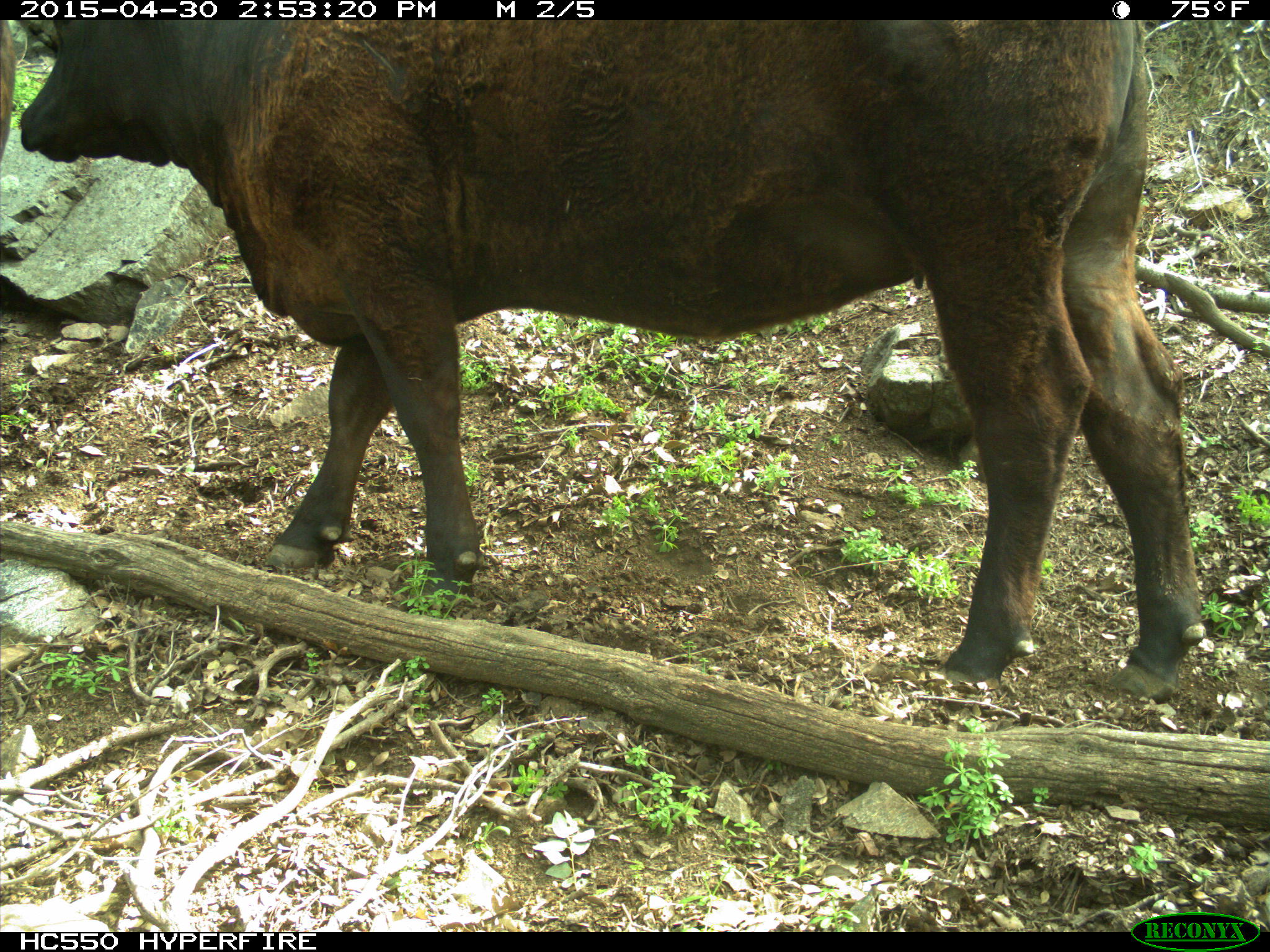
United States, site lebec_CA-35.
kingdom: Animalia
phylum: Chordata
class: Mammalia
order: Artiodactyla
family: Bovidae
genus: Bos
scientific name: Bos taurus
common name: domestic cow